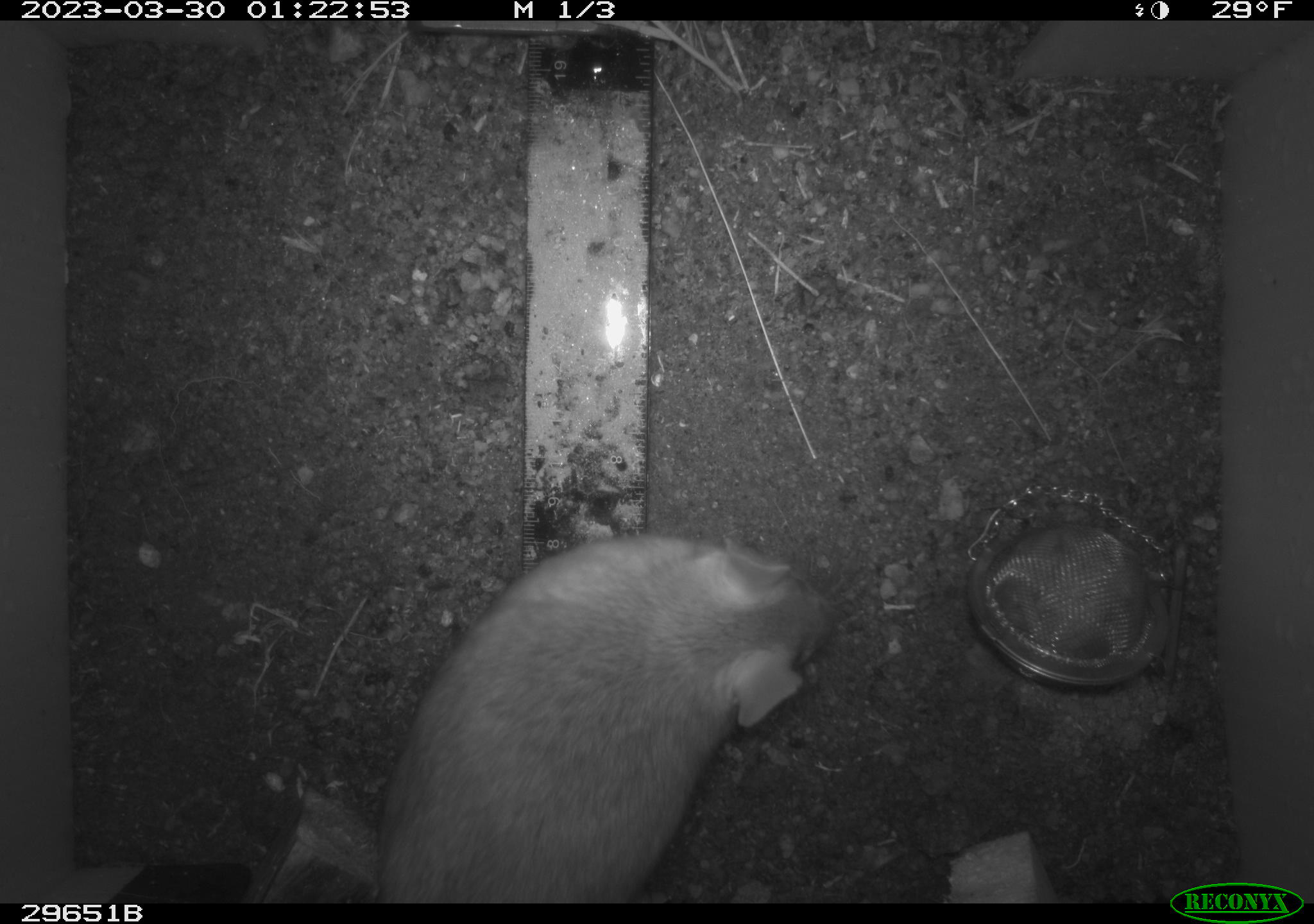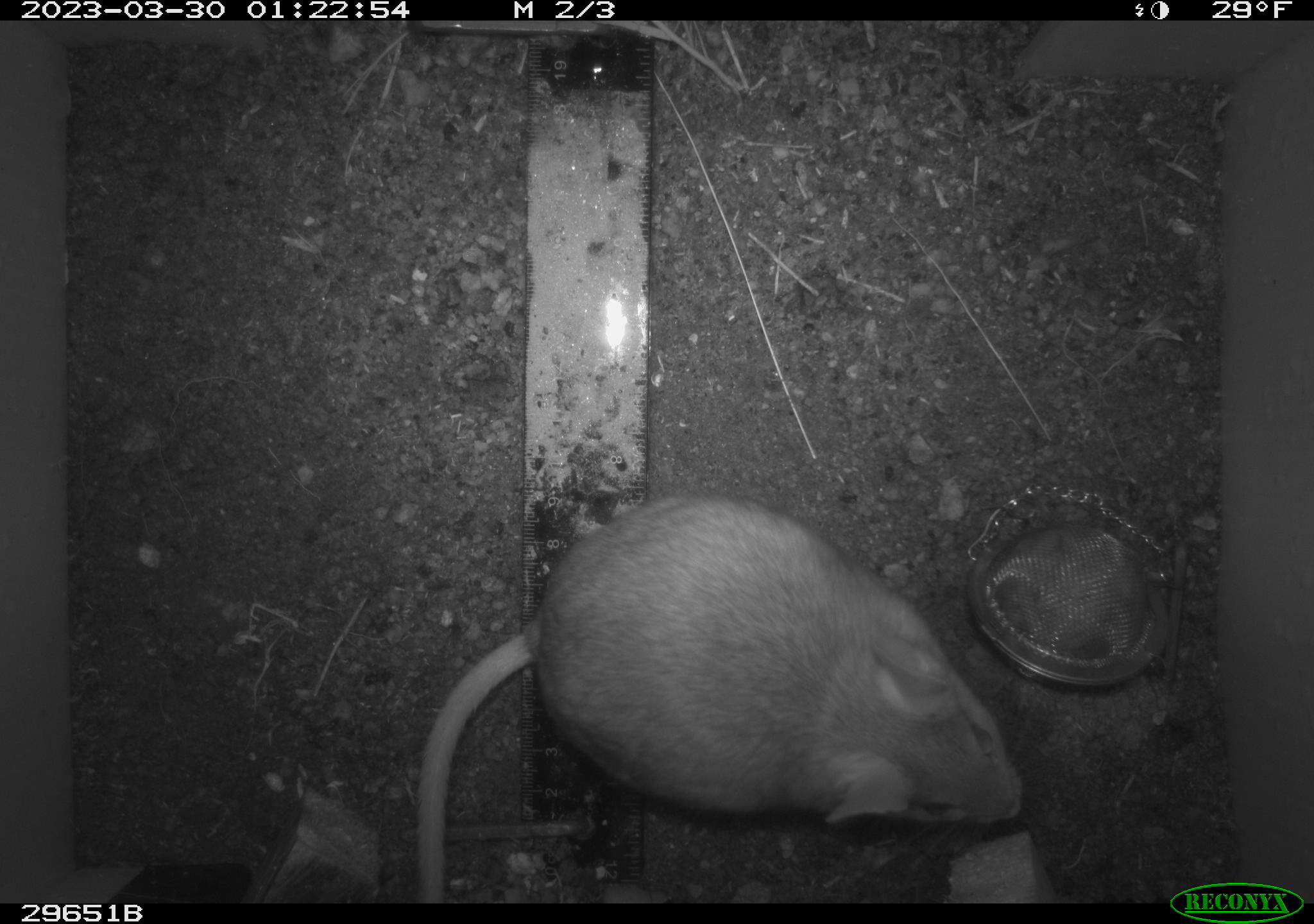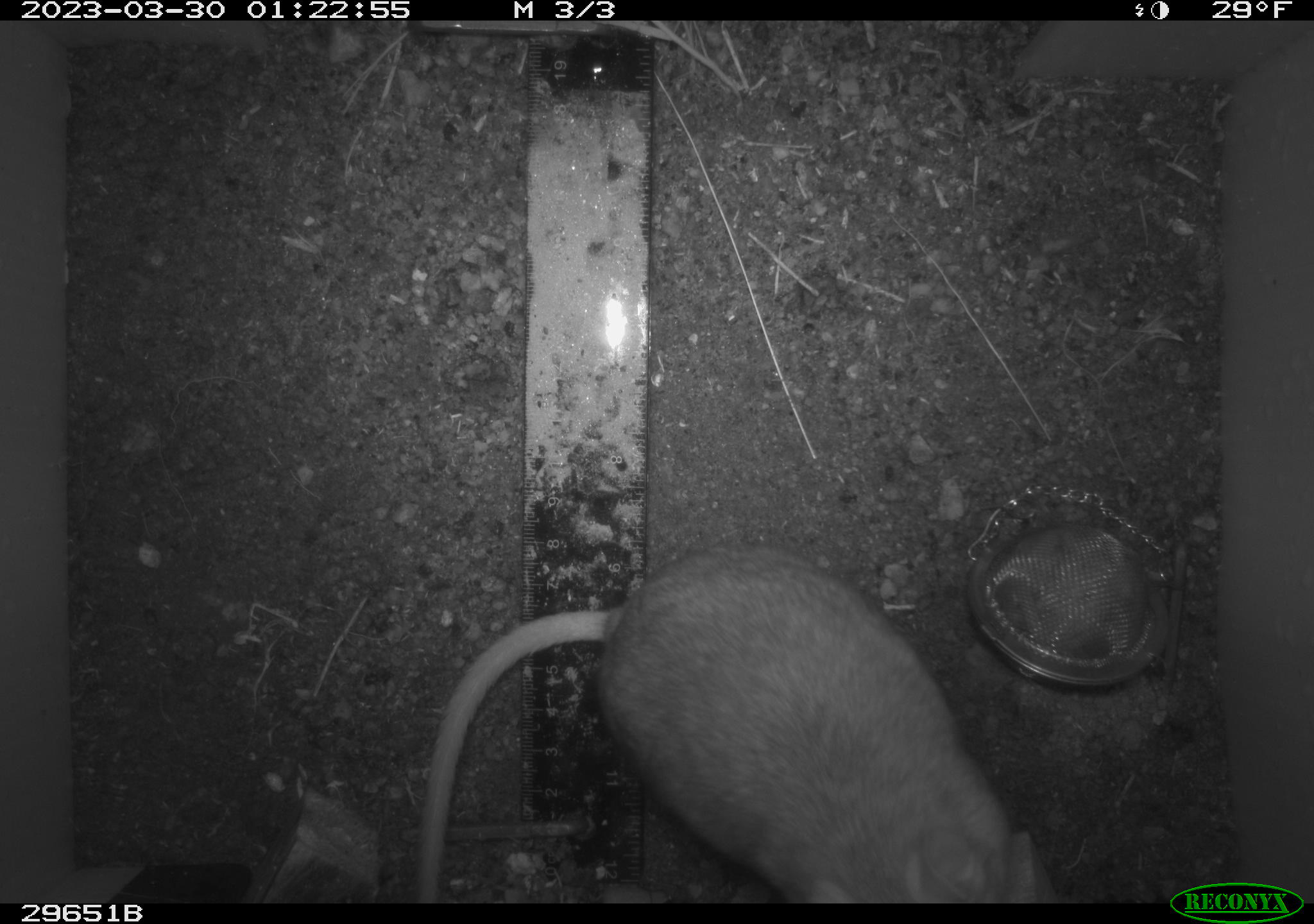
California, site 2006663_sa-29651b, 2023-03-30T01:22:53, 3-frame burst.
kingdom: Animalia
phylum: Chordata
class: Mammalia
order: Rodentia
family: Cricetidae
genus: Neotoma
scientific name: Neotoma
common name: pack rat or woodrat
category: neotoma species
Neotoma species (pack rat or woodrat) (Neotoma).